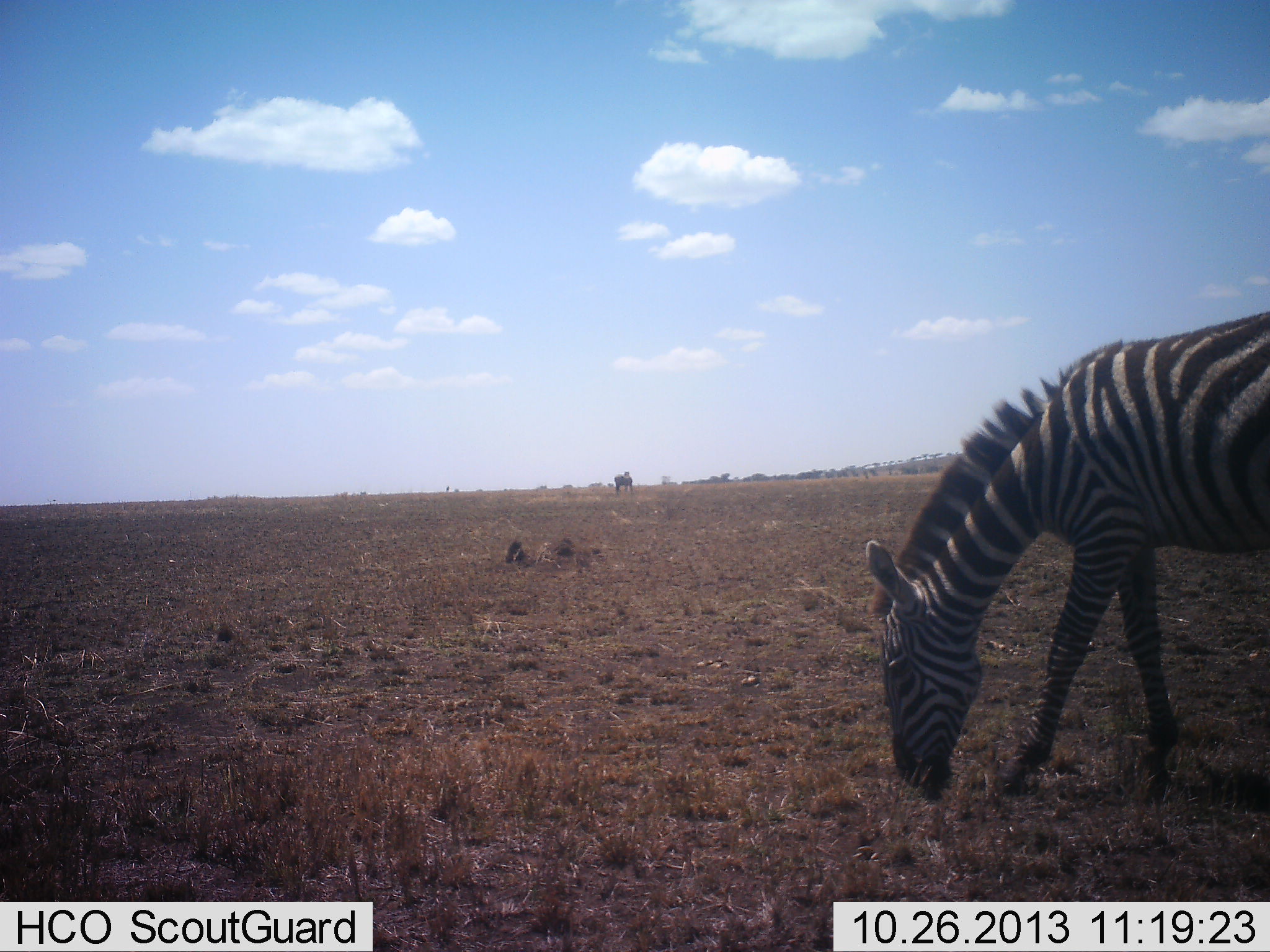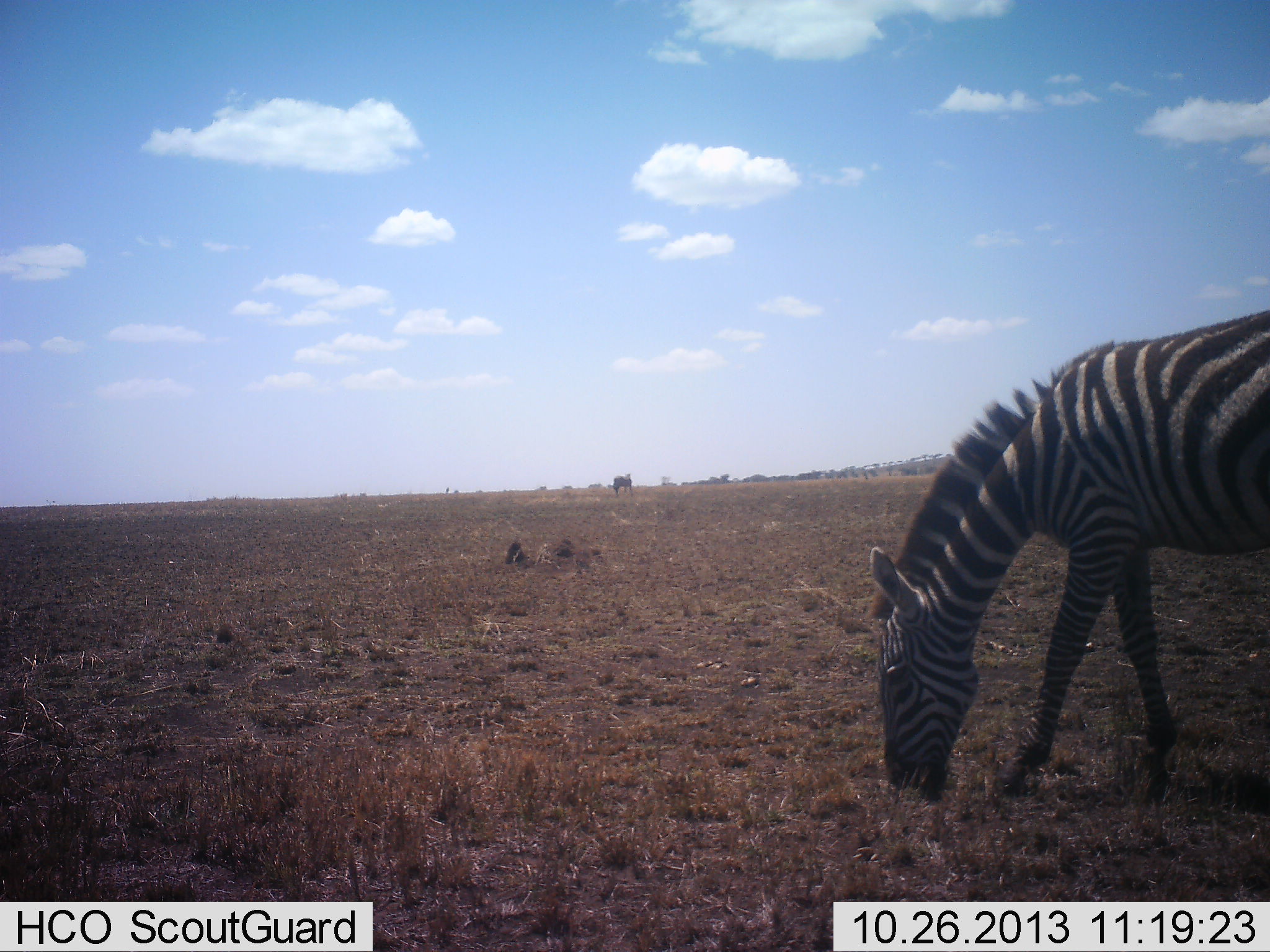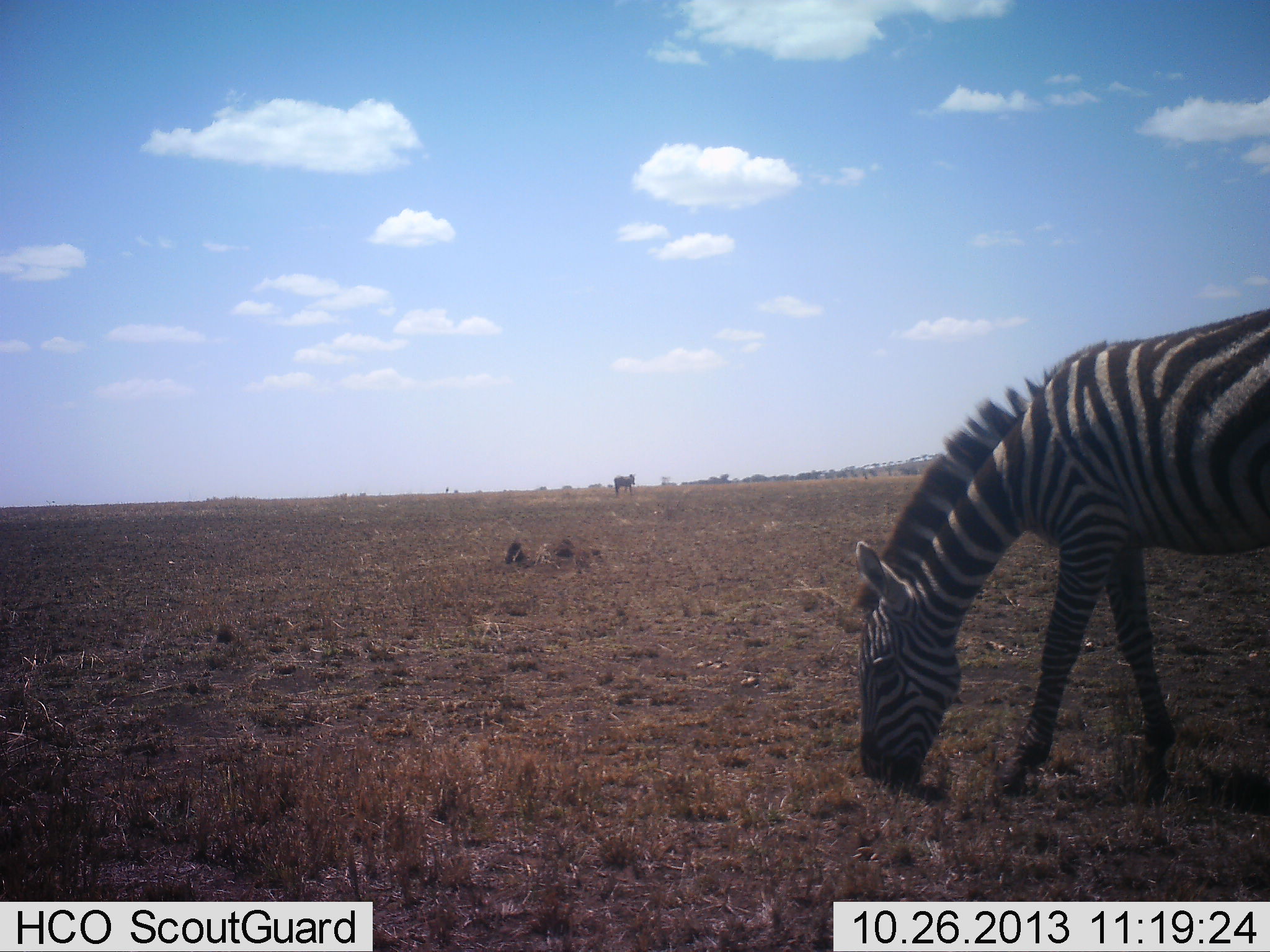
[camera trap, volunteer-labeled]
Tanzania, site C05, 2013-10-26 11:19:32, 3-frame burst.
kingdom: Animalia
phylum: Chordata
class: Mammalia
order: Perissodactyla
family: Equidae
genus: Equus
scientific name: Equus quagga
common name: plains zebra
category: zebra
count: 2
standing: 30%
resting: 0%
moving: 0%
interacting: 0%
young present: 0%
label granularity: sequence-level